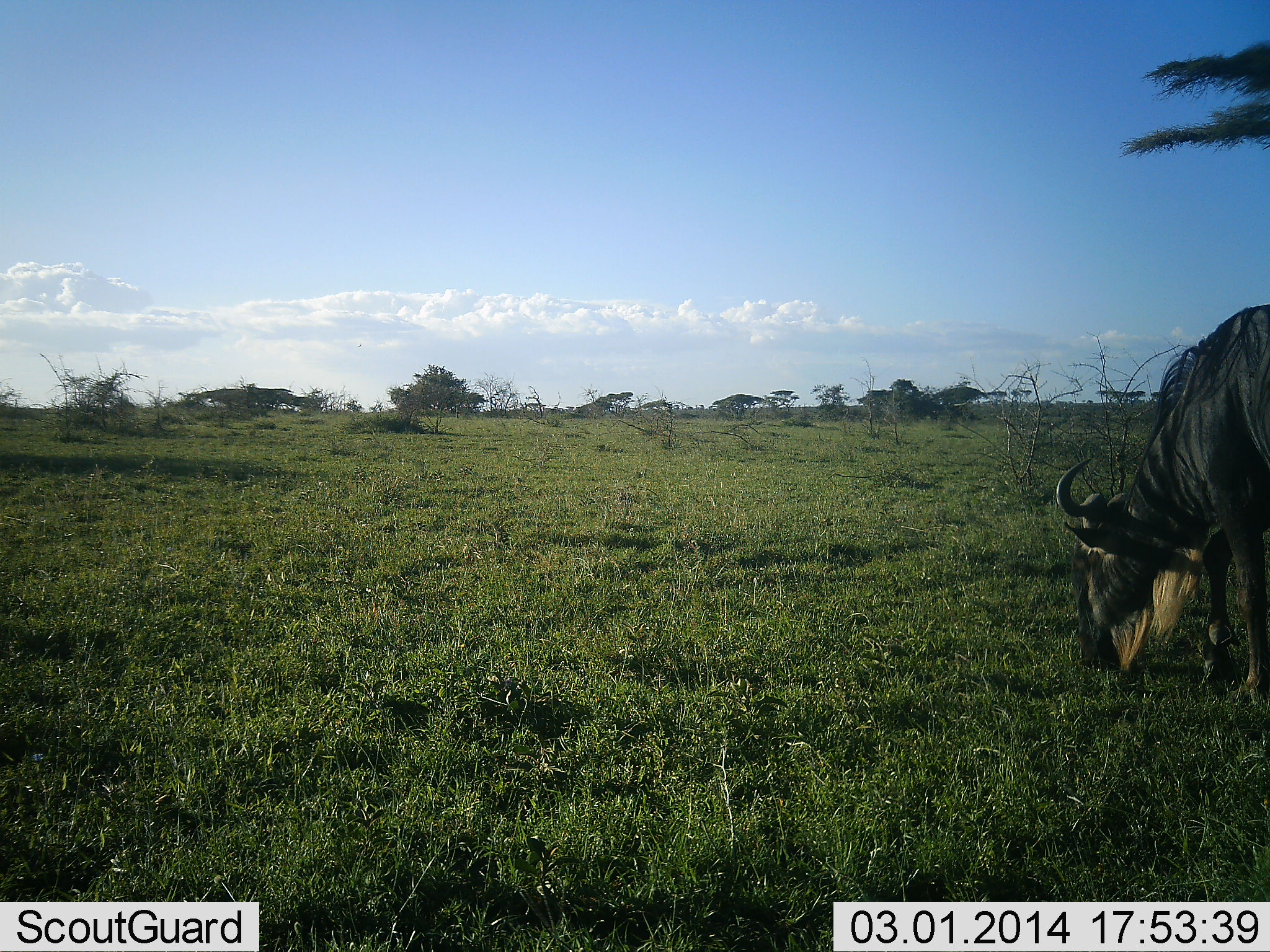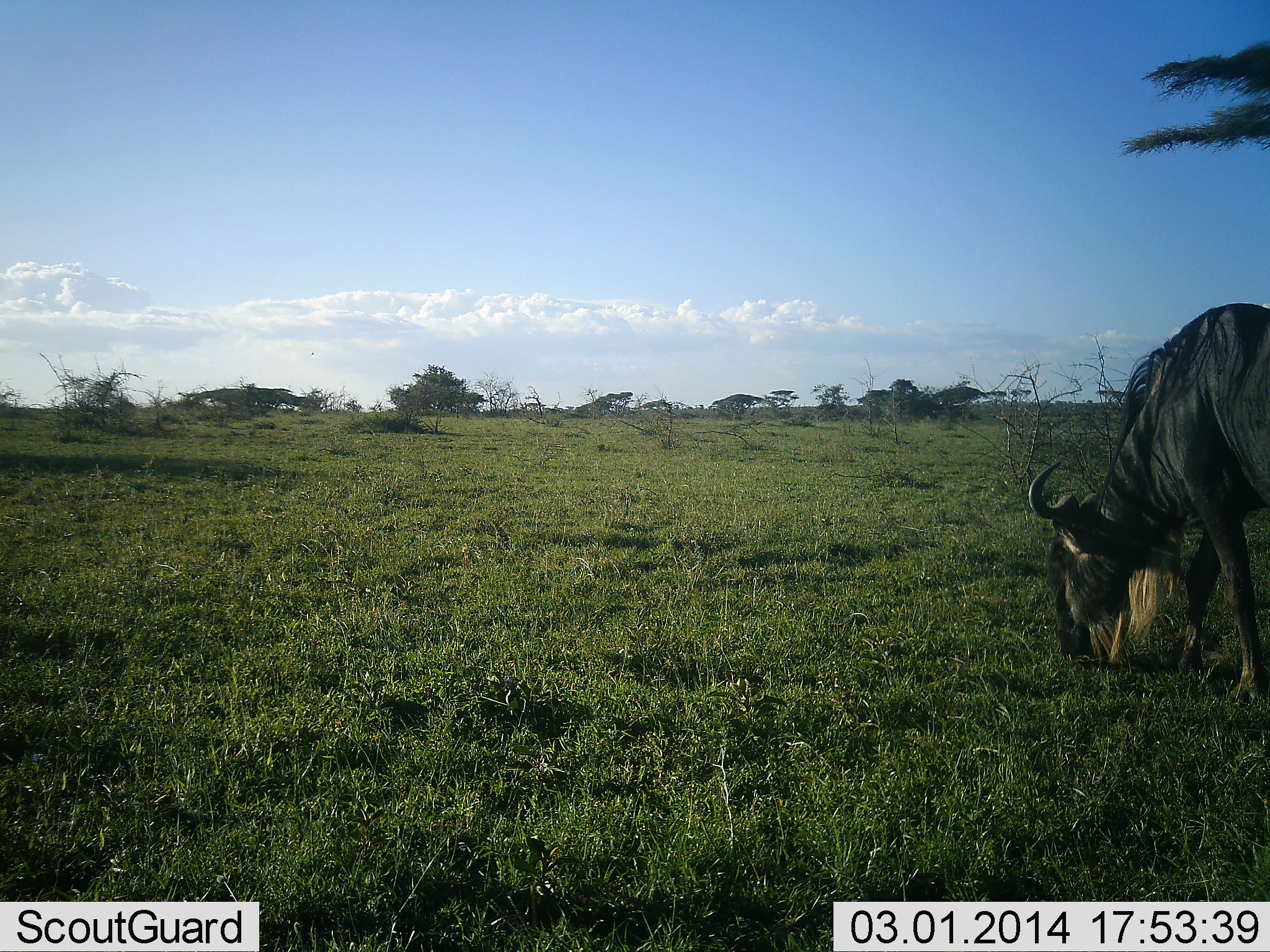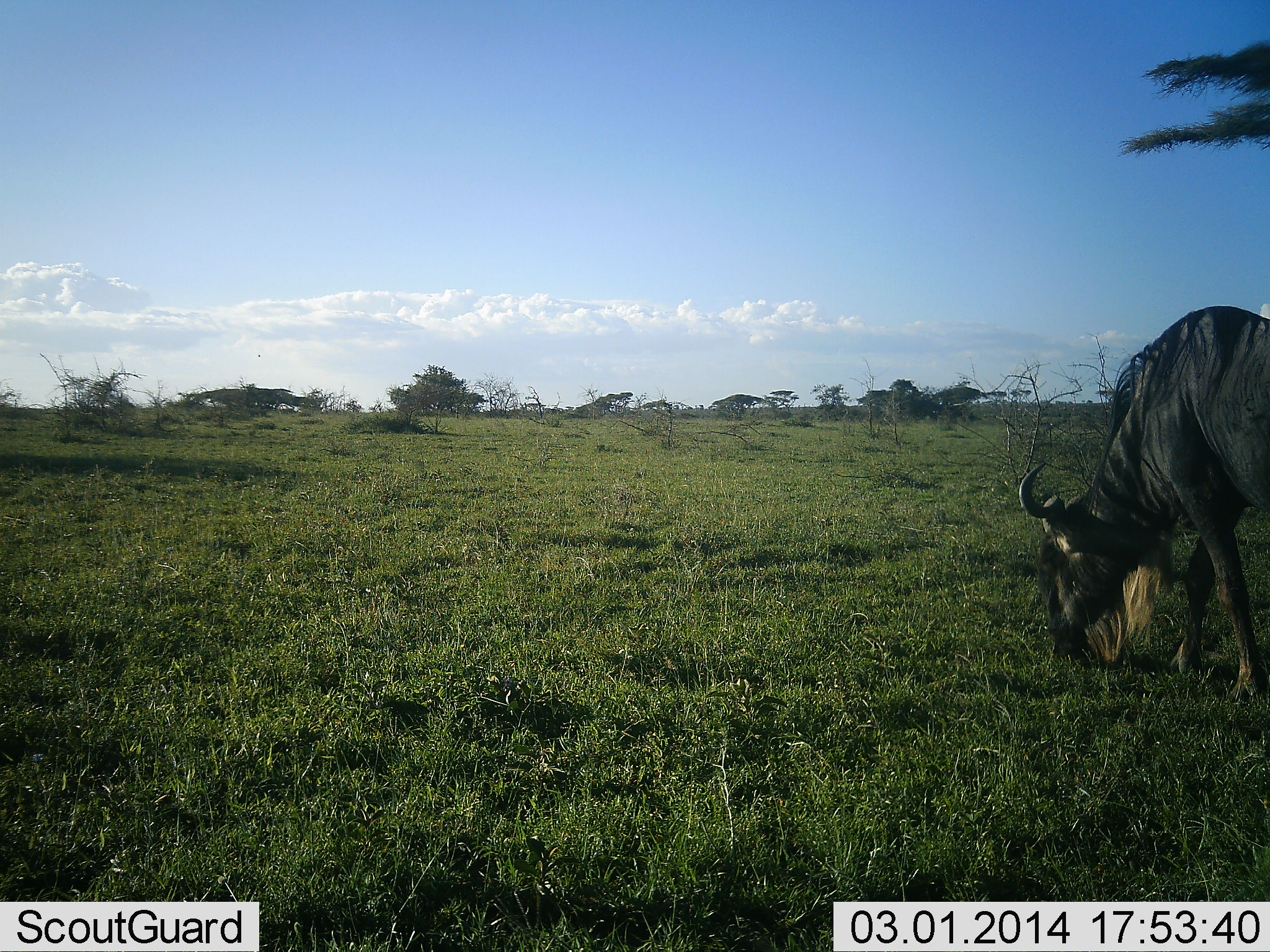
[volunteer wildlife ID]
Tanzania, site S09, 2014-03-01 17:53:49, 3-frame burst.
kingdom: Animalia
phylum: Chordata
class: Mammalia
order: Artiodactyla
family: Bovidae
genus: Connochaetes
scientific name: Connochaetes taurinus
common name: blue wildebeest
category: wildebeest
Wildebeest (blue wildebeest) (Connochaetes taurinus), count 1. Behavior (volunteer vote fractions): standing 20%, resting 0%, moving 20%, interacting 0%. Young present (vote fraction): 0%. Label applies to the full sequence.